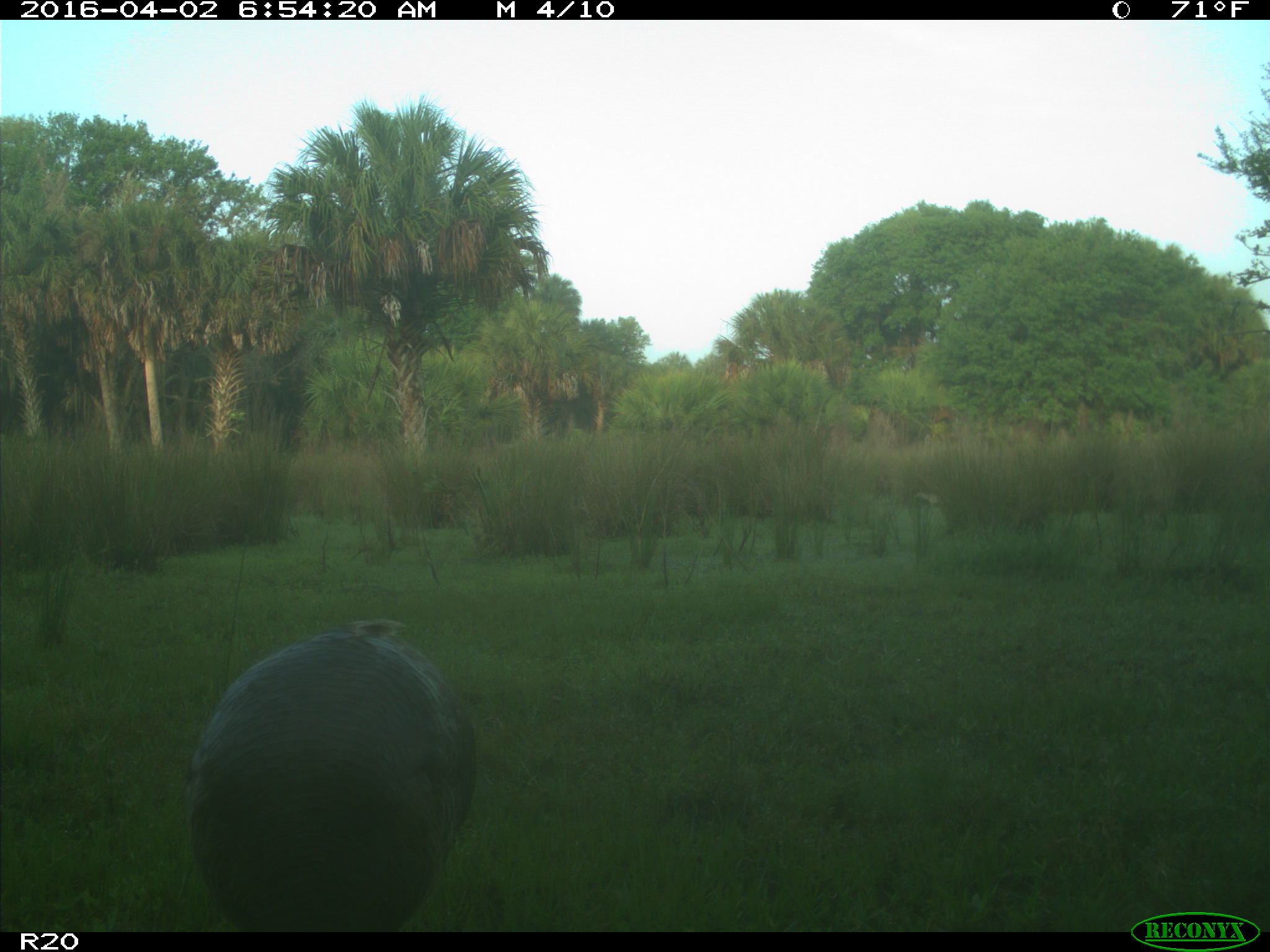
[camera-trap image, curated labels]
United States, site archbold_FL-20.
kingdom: Animalia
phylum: Chordata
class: Aves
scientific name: Aves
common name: birds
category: unidentified bird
Unidentified bird (birds) (Aves).